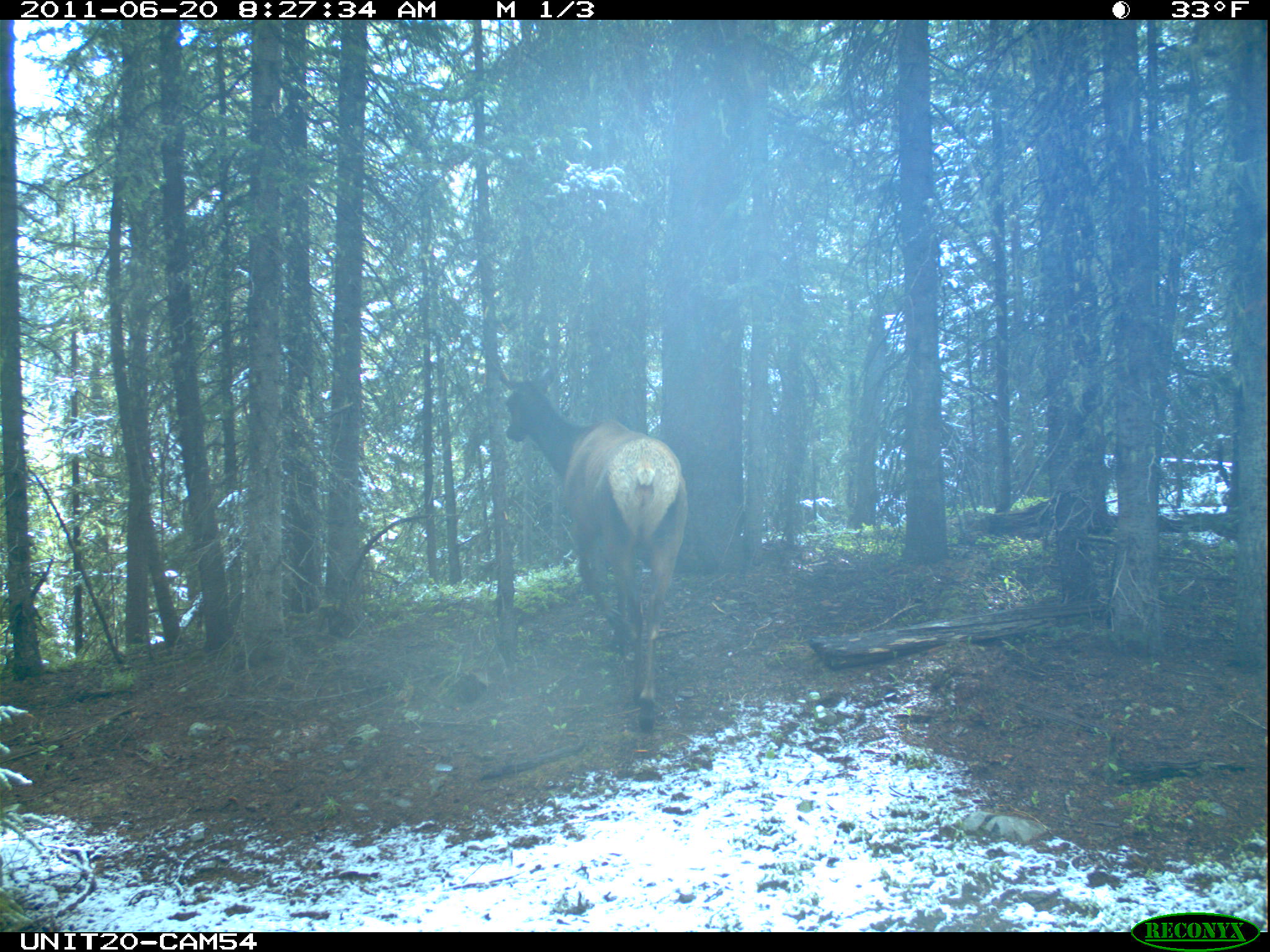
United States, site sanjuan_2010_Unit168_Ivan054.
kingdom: Animalia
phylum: Chordata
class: Mammalia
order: Artiodactyla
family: Cervidae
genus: Cervus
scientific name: Cervus elaphus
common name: red deer